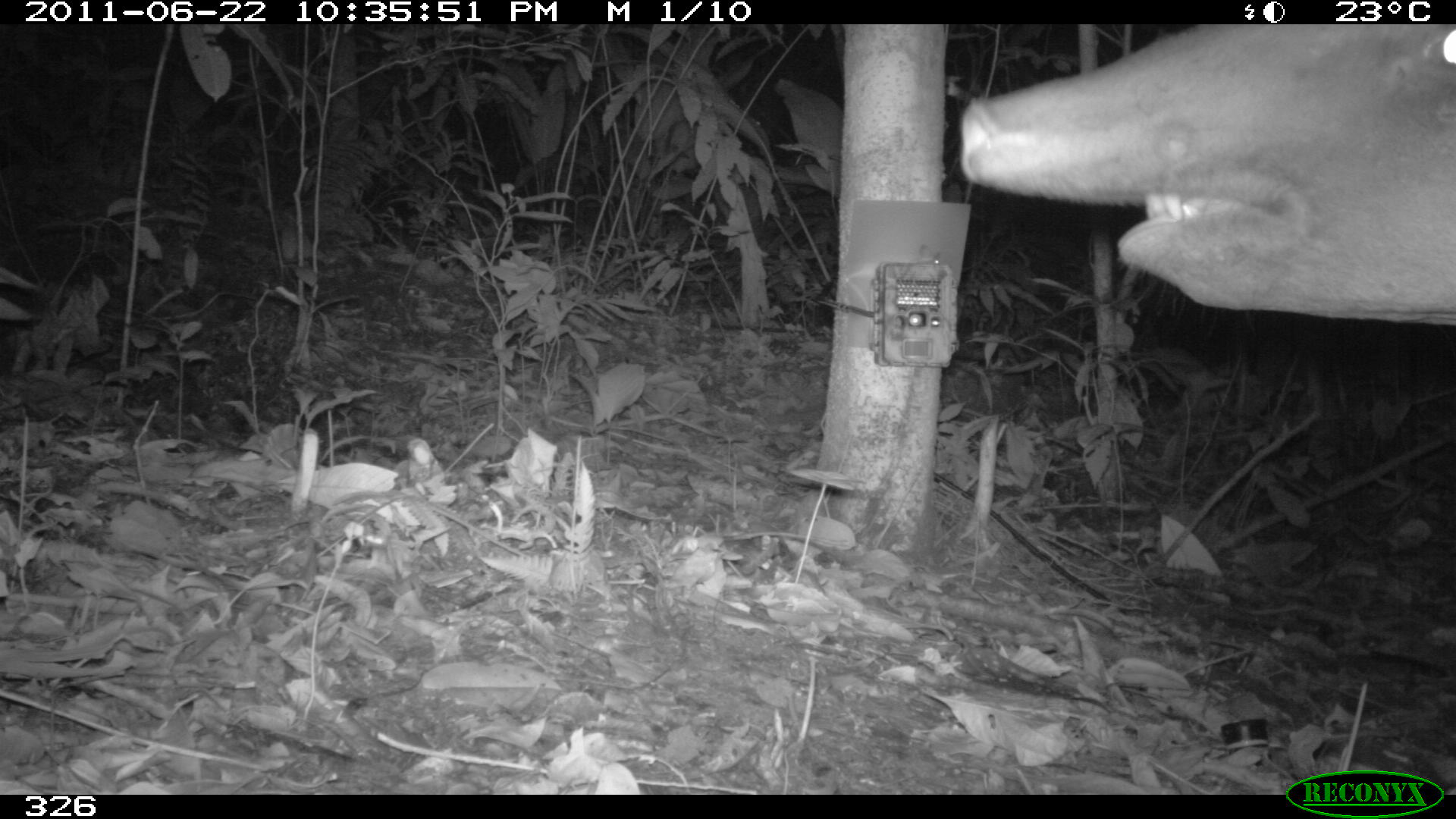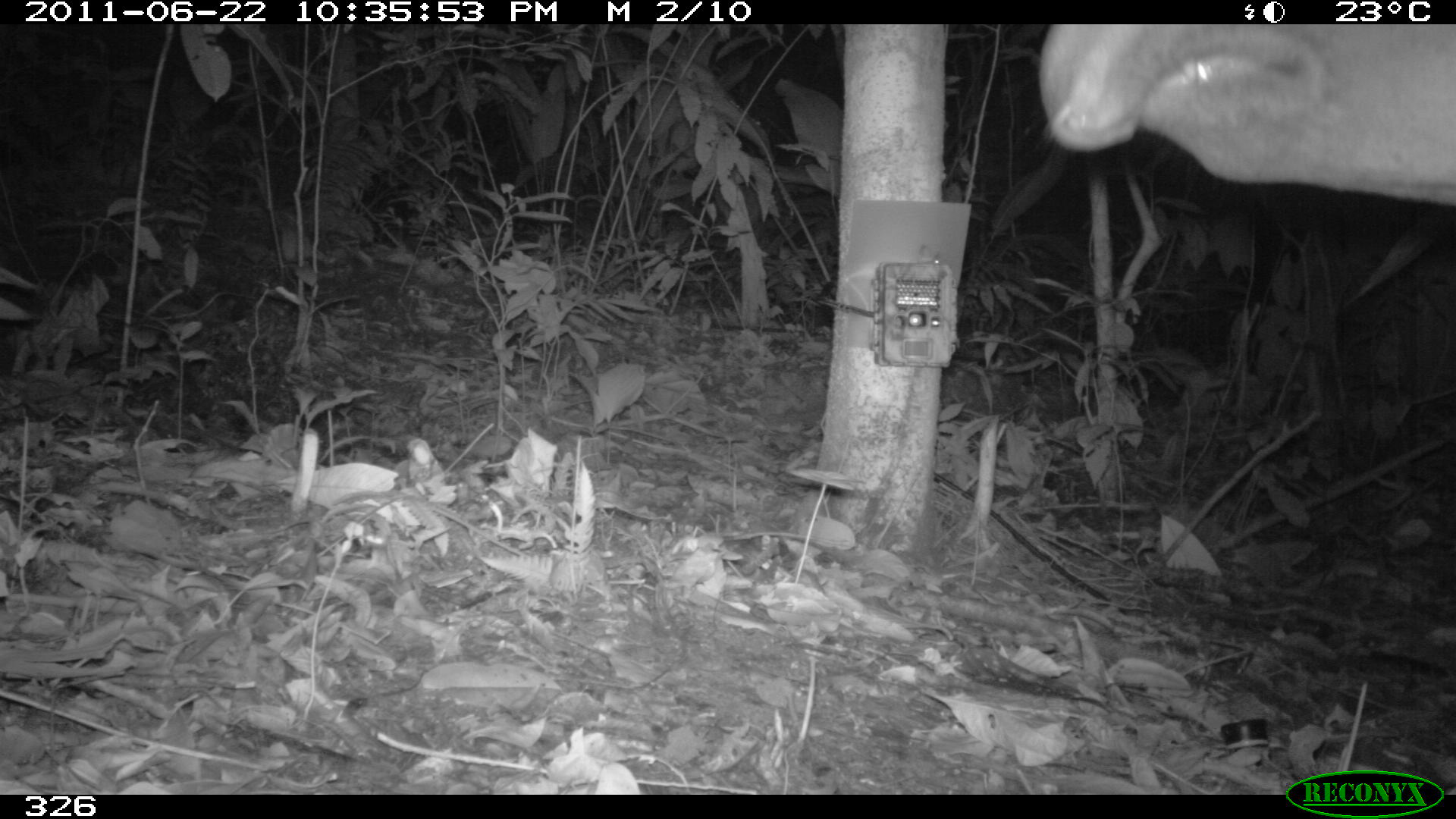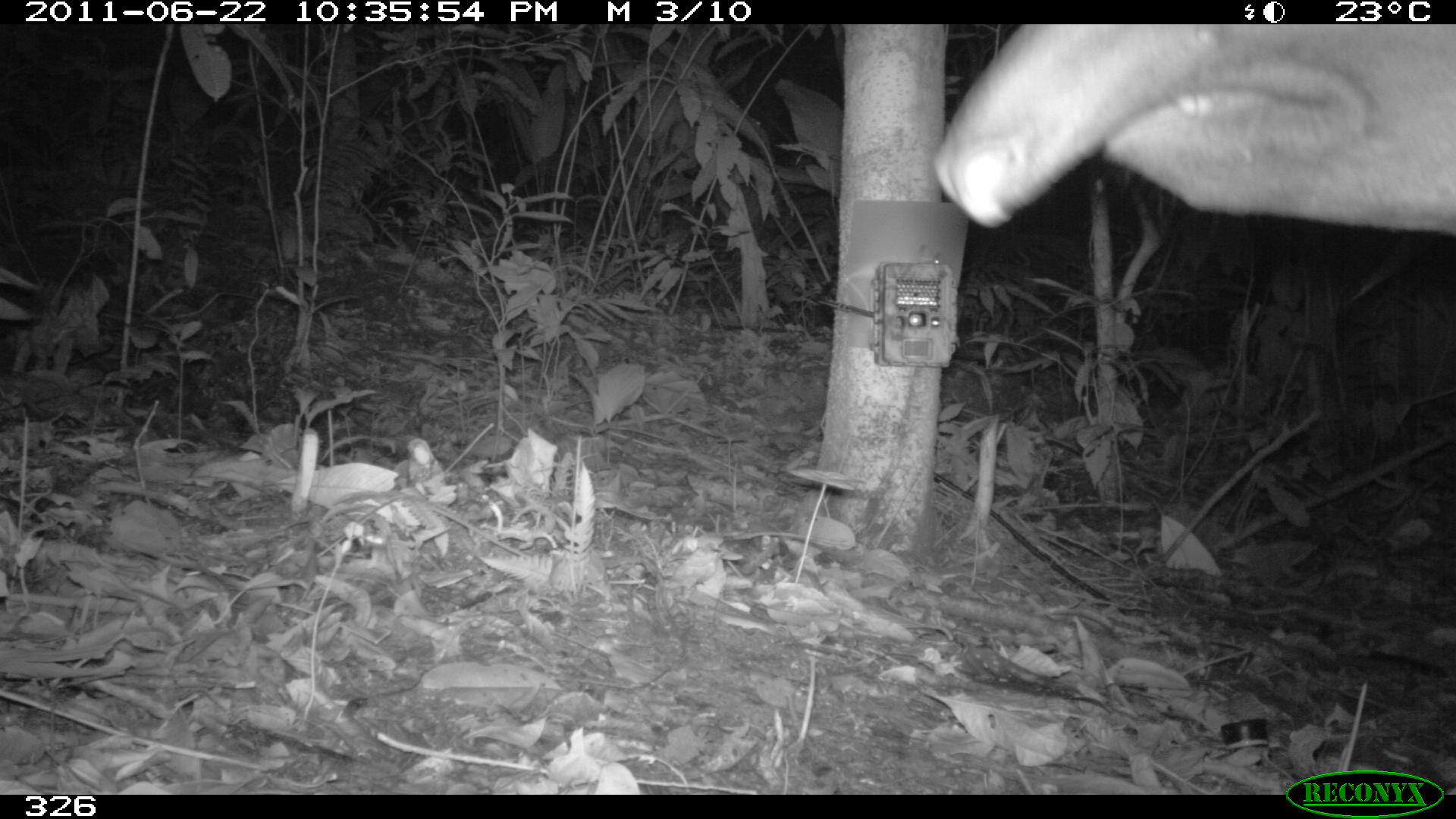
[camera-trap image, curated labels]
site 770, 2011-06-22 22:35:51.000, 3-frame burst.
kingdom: Animalia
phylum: Chordata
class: Mammalia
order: Perissodactyla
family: Tapiridae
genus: Tapirus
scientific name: Tapirus terrestris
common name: south american tapir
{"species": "Tapirus terrestris (south american tapir)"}